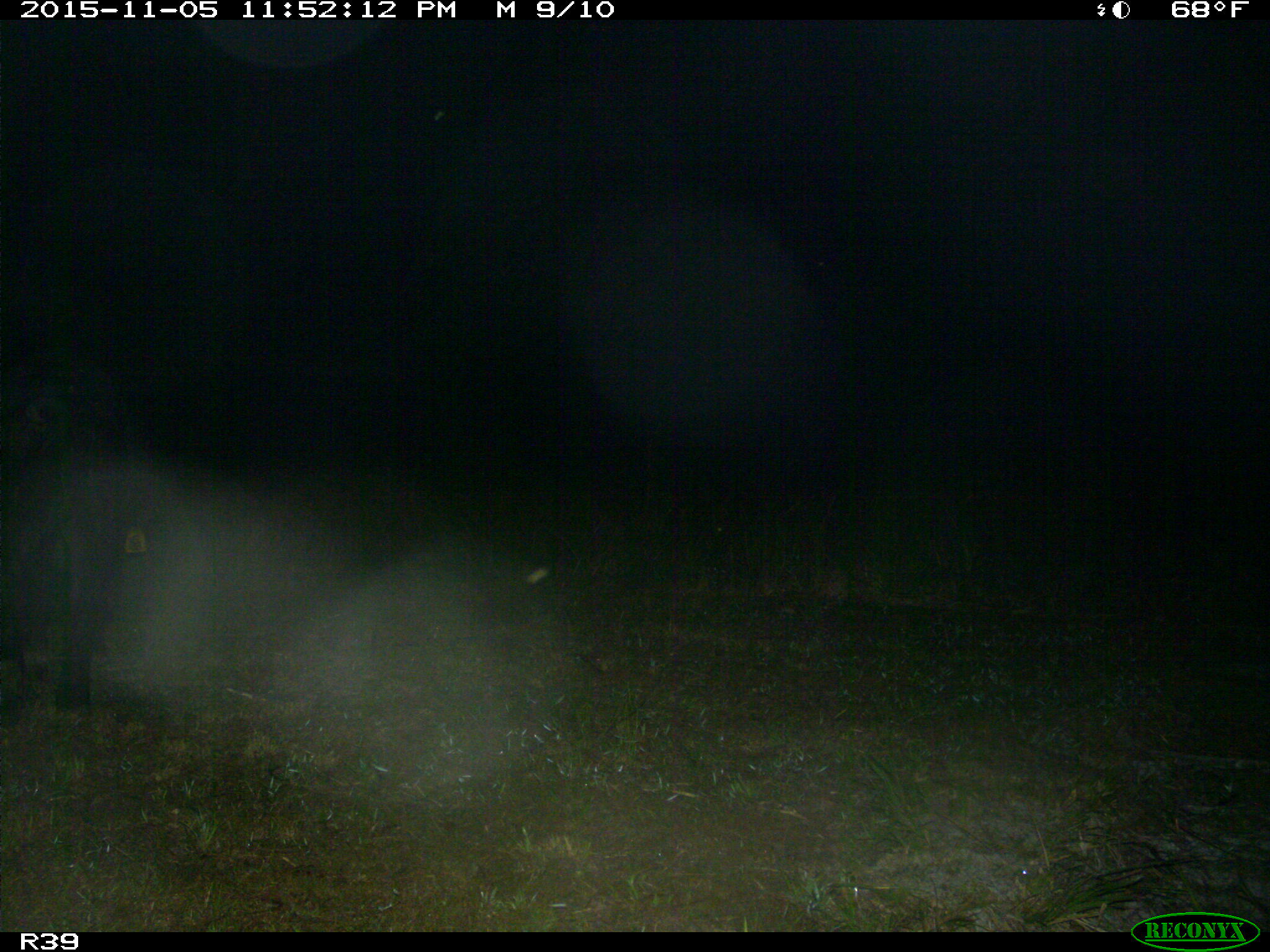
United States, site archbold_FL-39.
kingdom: Animalia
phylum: Chordata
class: Mammalia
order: Artiodactyla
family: Suidae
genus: Sus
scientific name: Sus scrofa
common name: wild boar